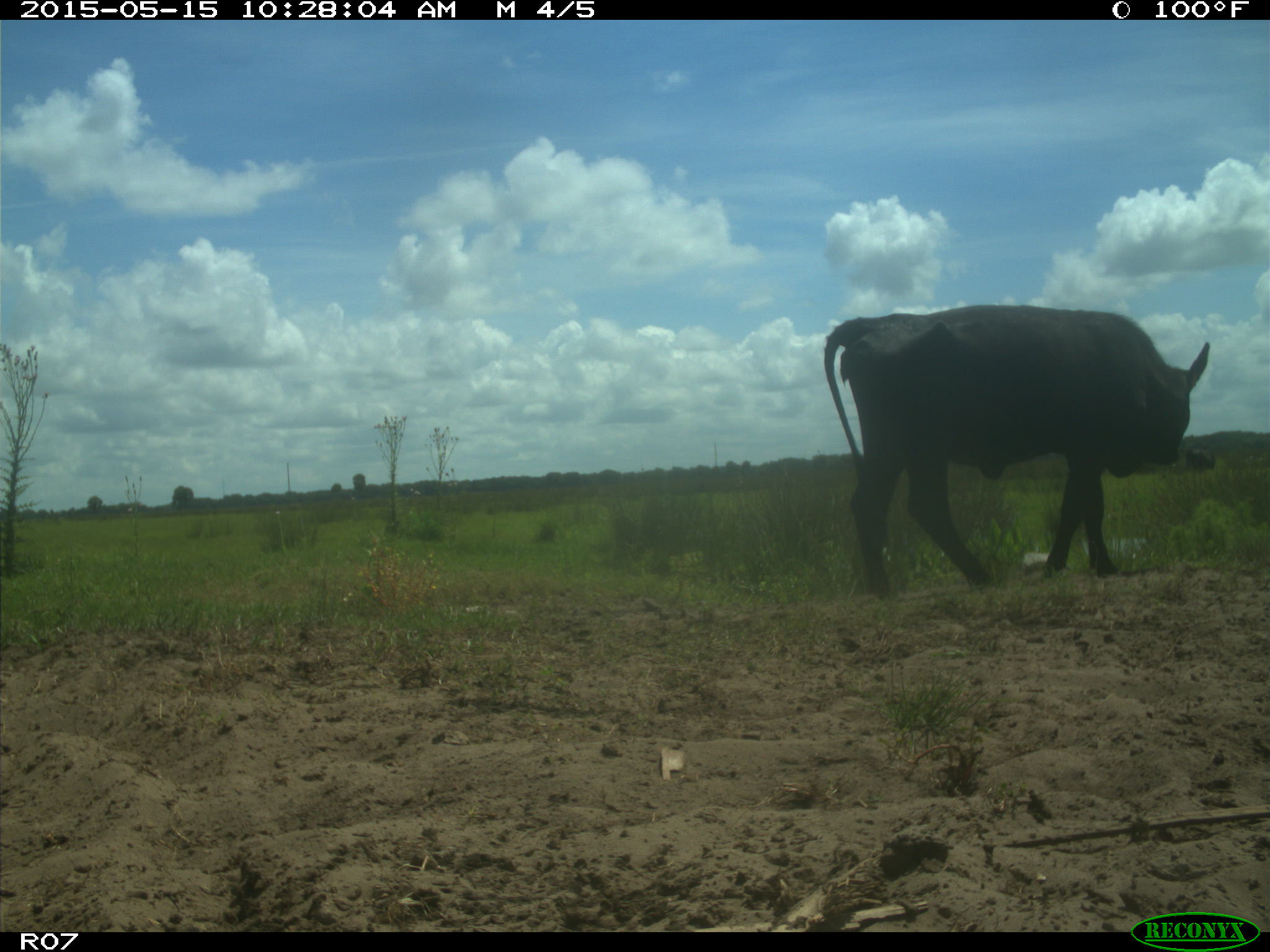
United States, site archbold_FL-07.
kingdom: Animalia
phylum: Chordata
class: Mammalia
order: Artiodactyla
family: Bovidae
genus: Bos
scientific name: Bos taurus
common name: domestic cow